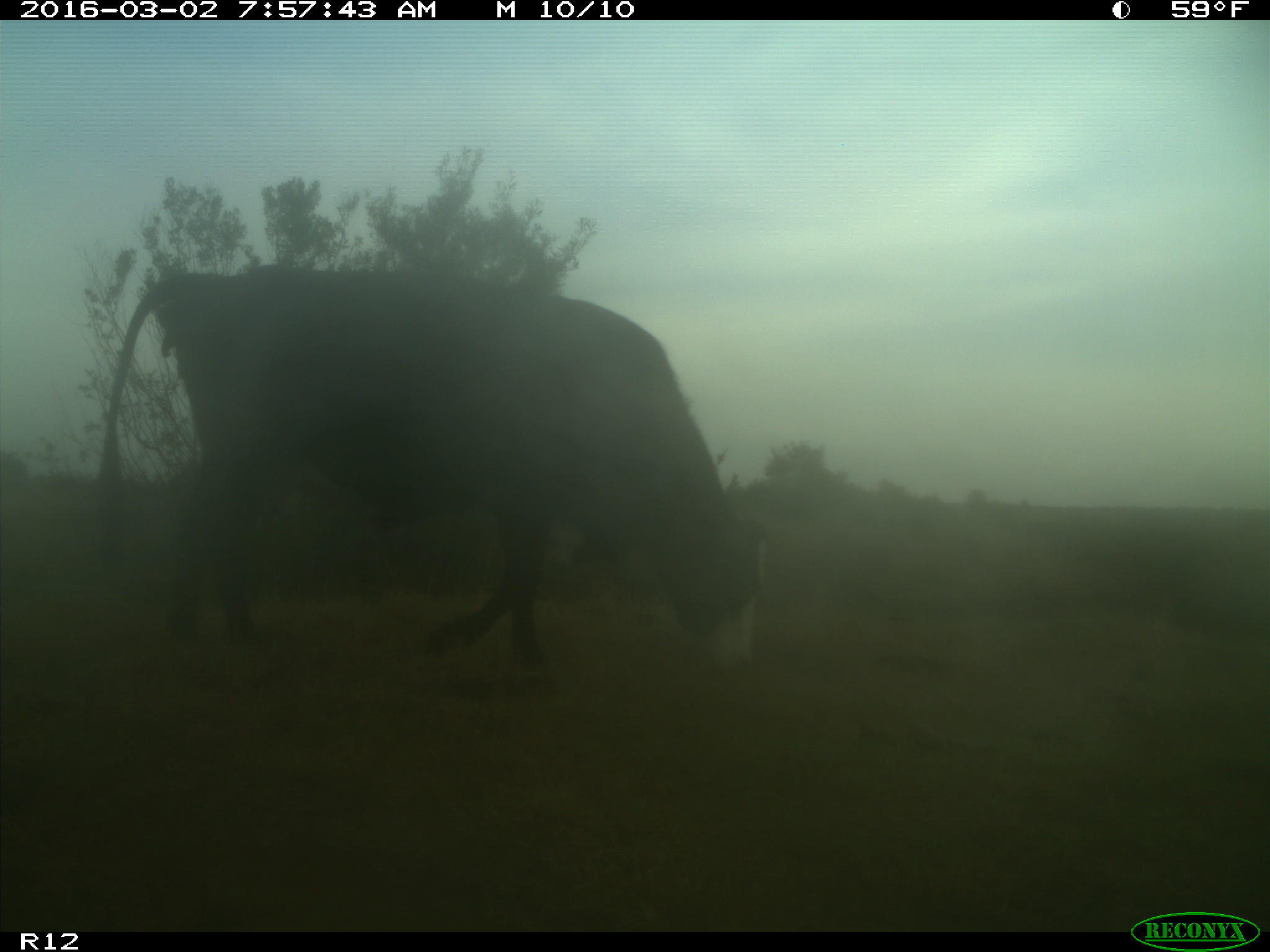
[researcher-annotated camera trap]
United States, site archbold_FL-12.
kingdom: Animalia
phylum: Chordata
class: Mammalia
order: Artiodactyla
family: Bovidae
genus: Bos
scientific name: Bos taurus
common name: domestic cow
Bos taurus (domestic cow).